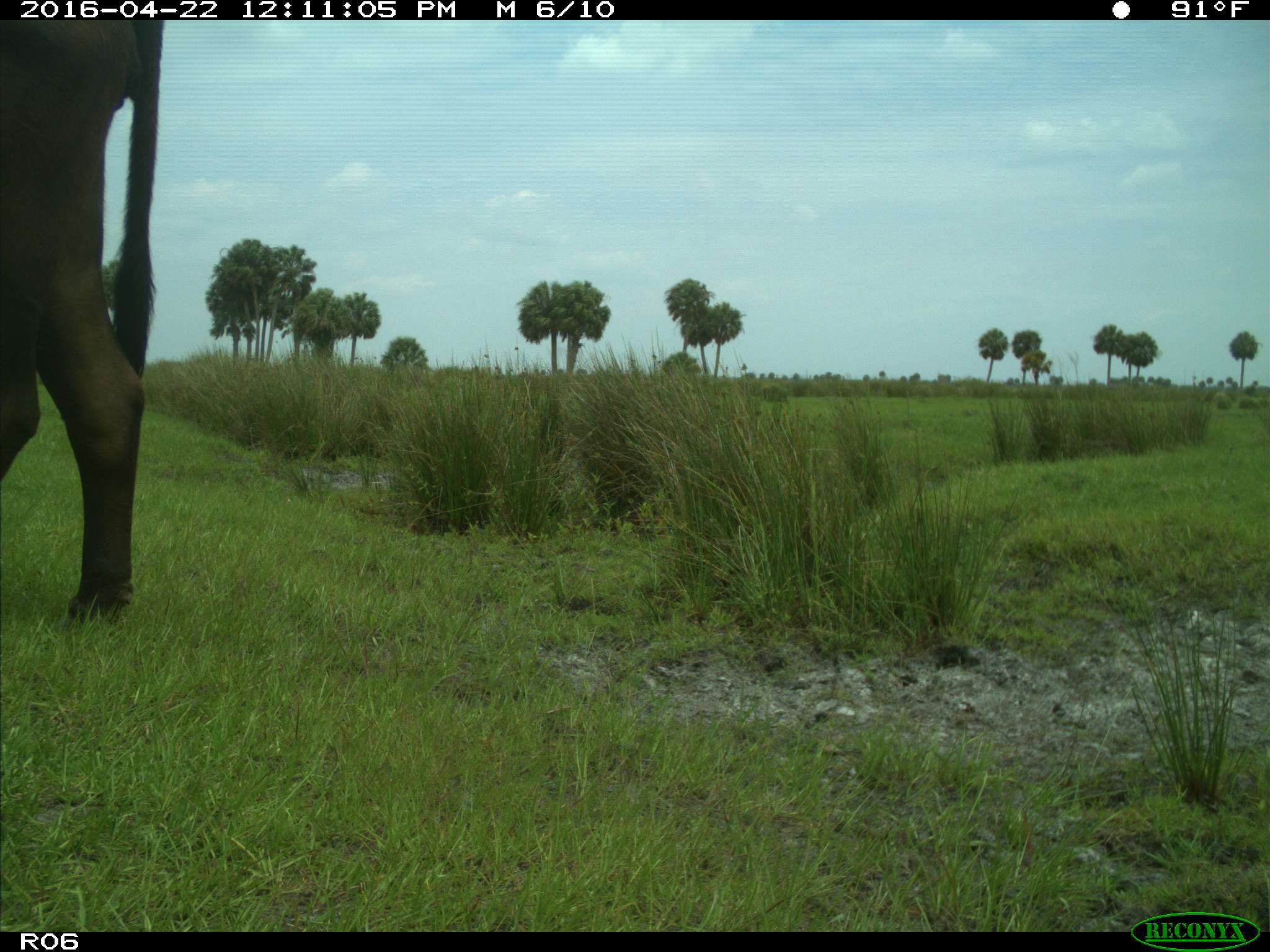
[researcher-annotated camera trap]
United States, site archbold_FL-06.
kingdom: Animalia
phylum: Chordata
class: Mammalia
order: Artiodactyla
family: Bovidae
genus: Bos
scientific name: Bos taurus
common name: domestic cow